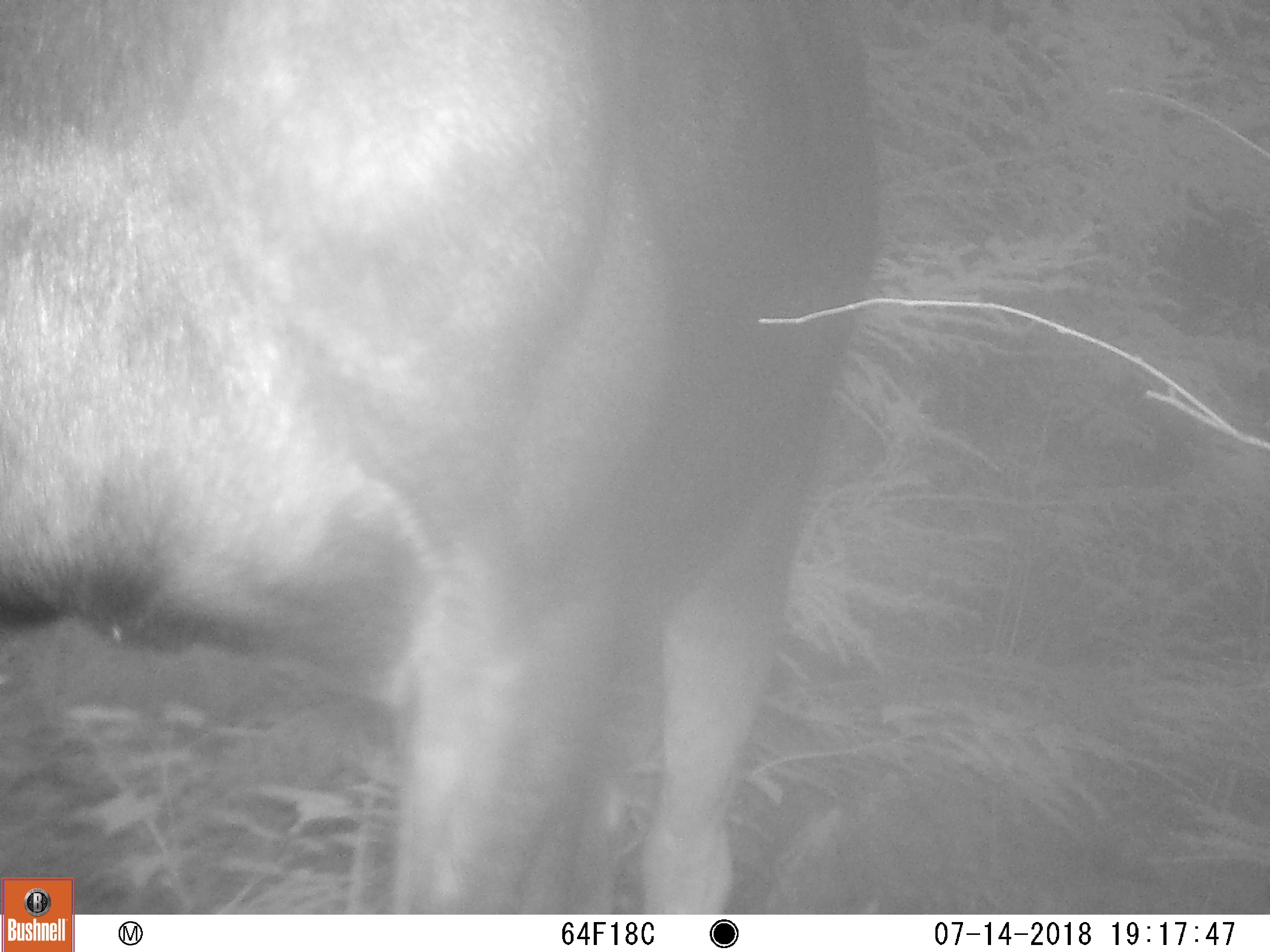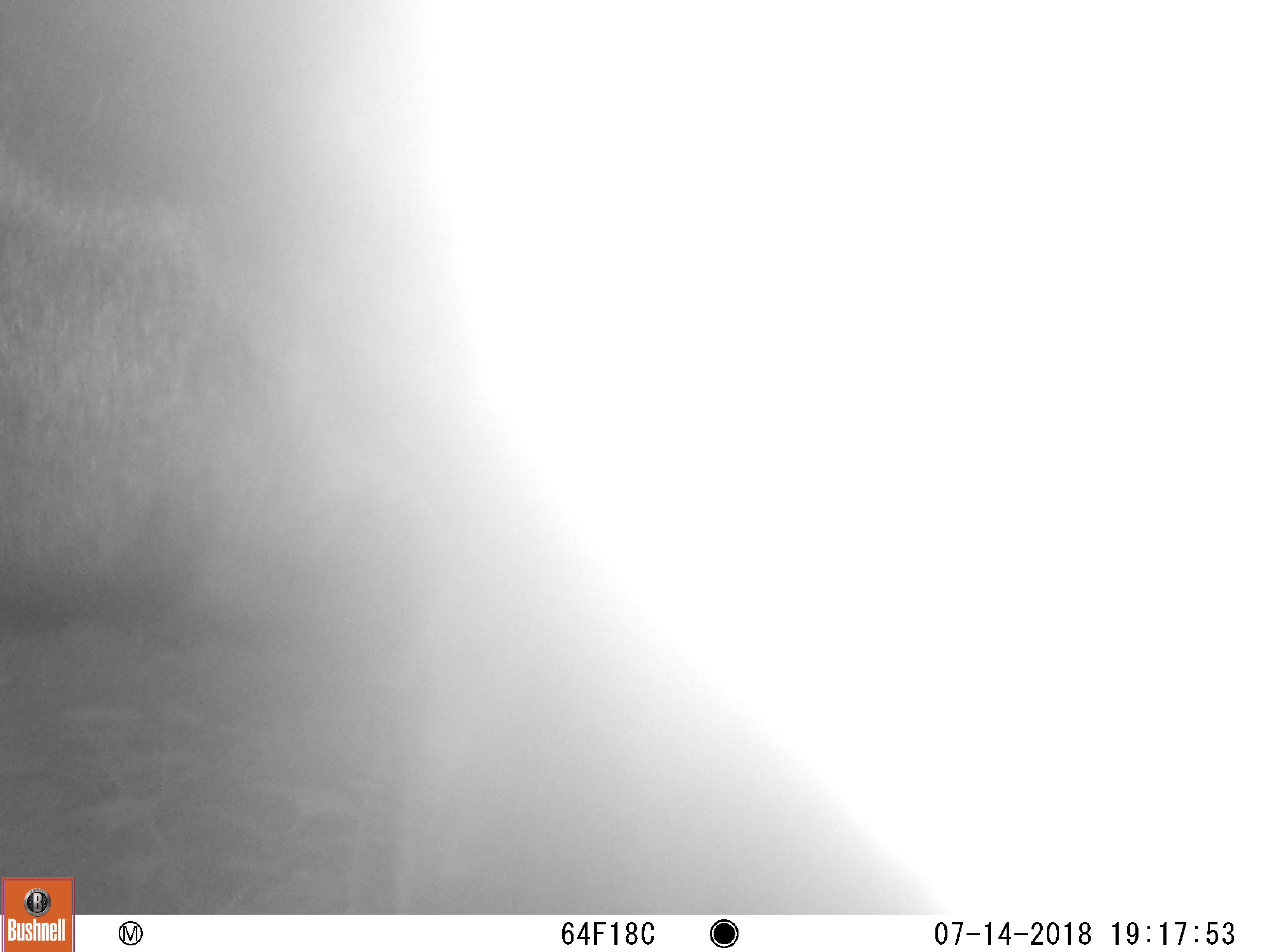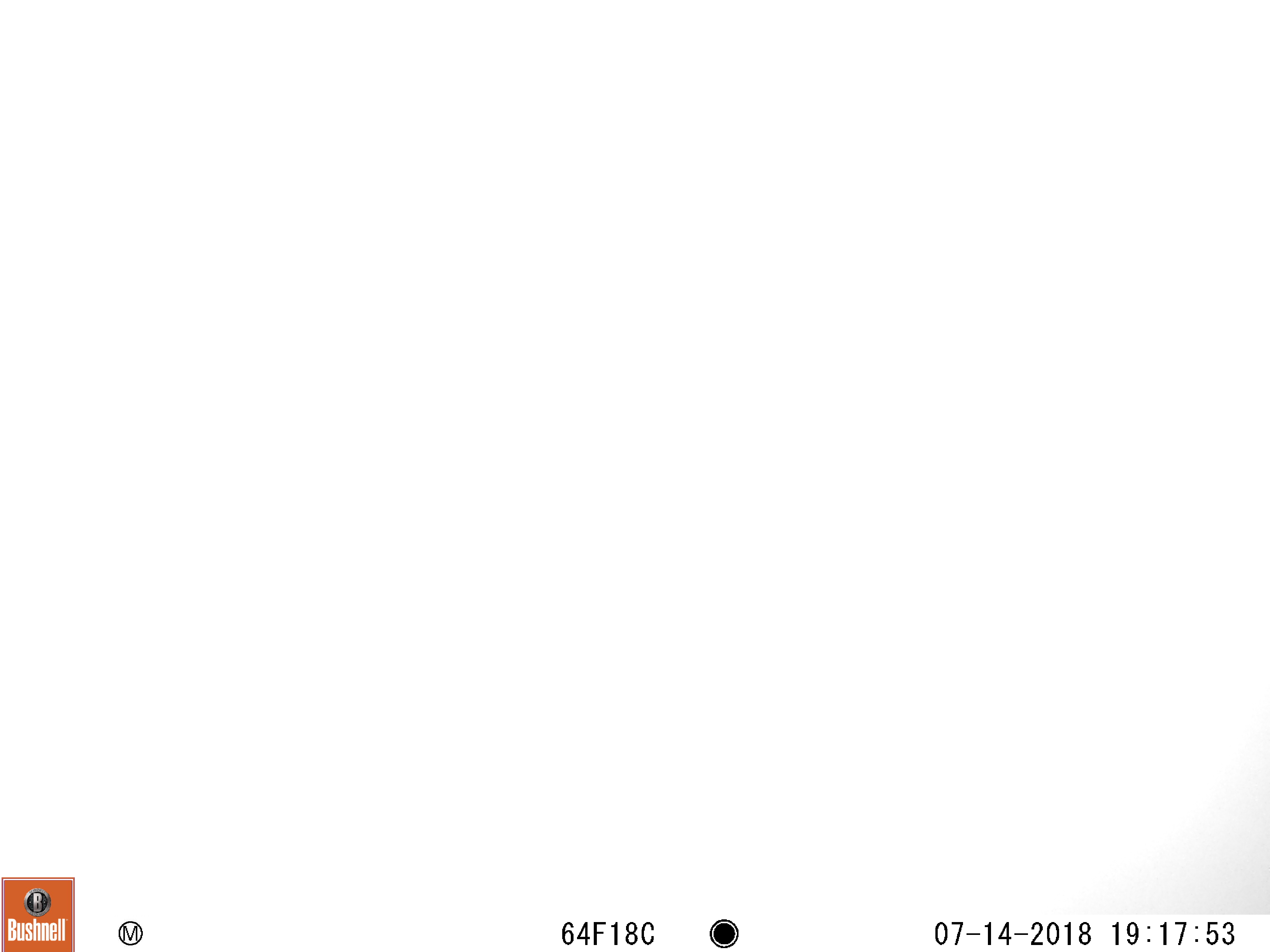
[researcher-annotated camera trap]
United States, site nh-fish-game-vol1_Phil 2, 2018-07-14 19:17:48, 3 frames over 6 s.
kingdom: Animalia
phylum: Chordata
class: Mammalia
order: Artiodactyla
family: Cervidae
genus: Alces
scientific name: Alces alces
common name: moose